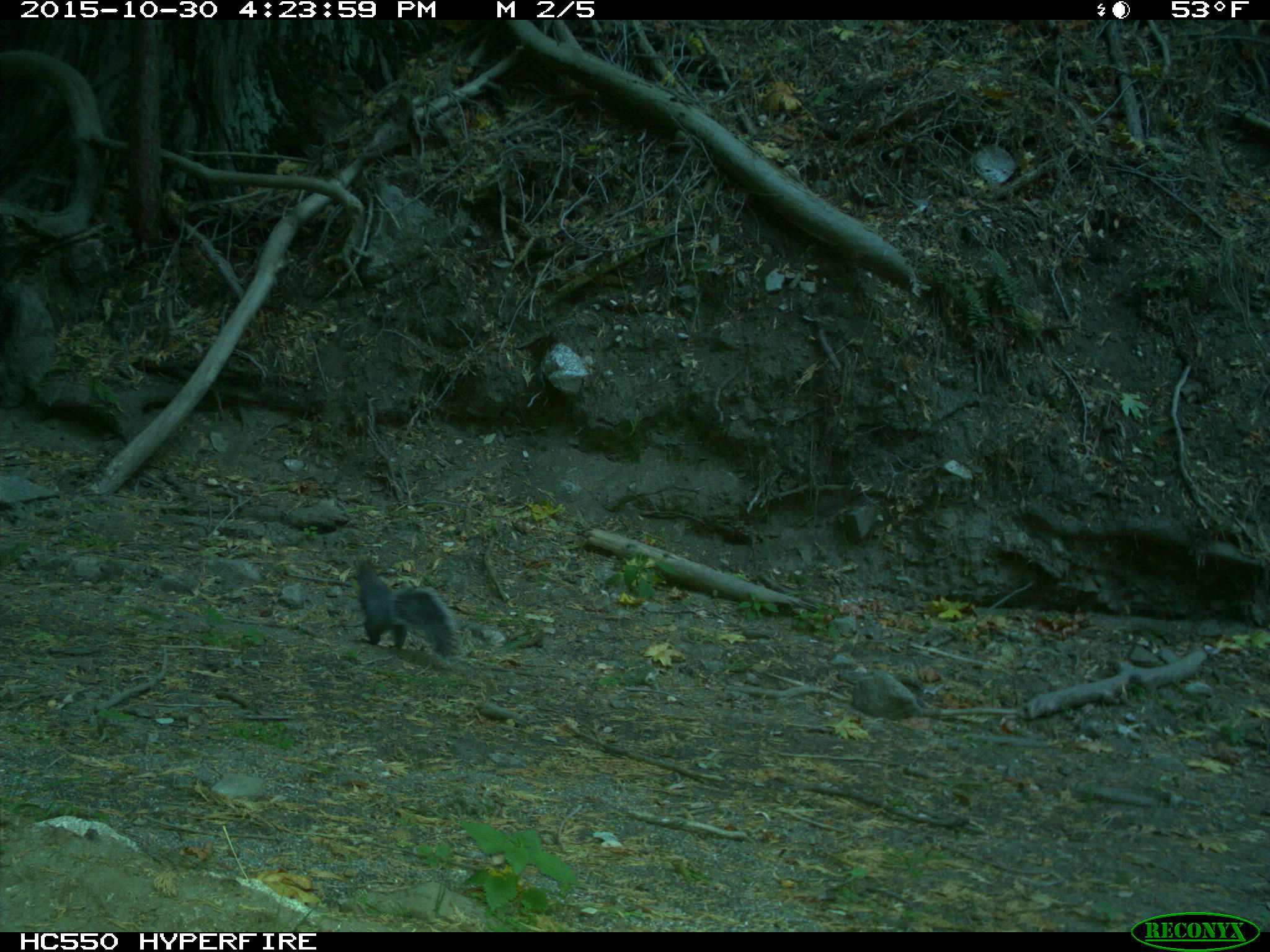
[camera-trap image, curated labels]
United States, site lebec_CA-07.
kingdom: Animalia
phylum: Chordata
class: Mammalia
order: Rodentia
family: Sciuridae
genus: Sciurus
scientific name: Sciurus carolinensis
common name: eastern gray squirrel